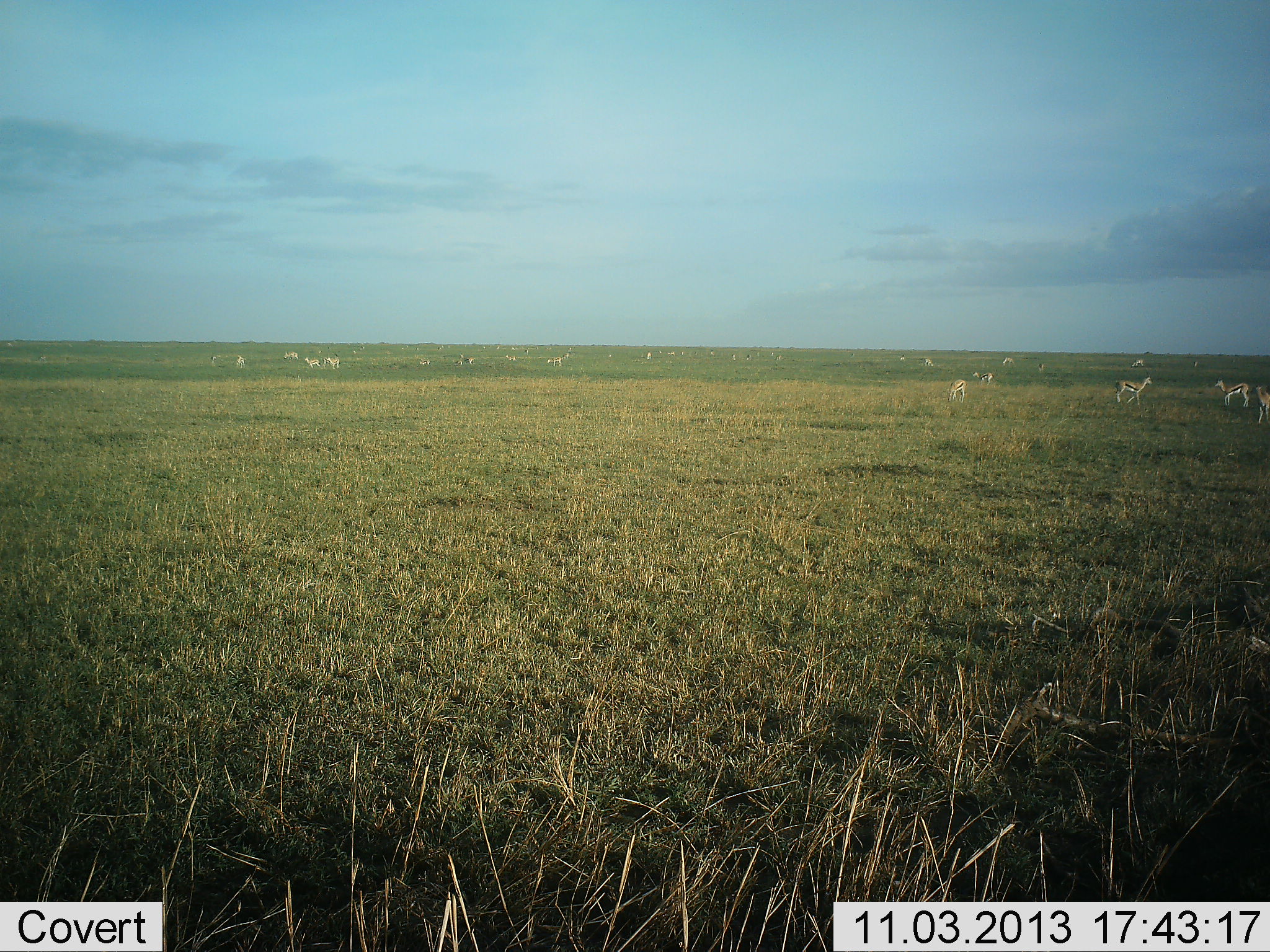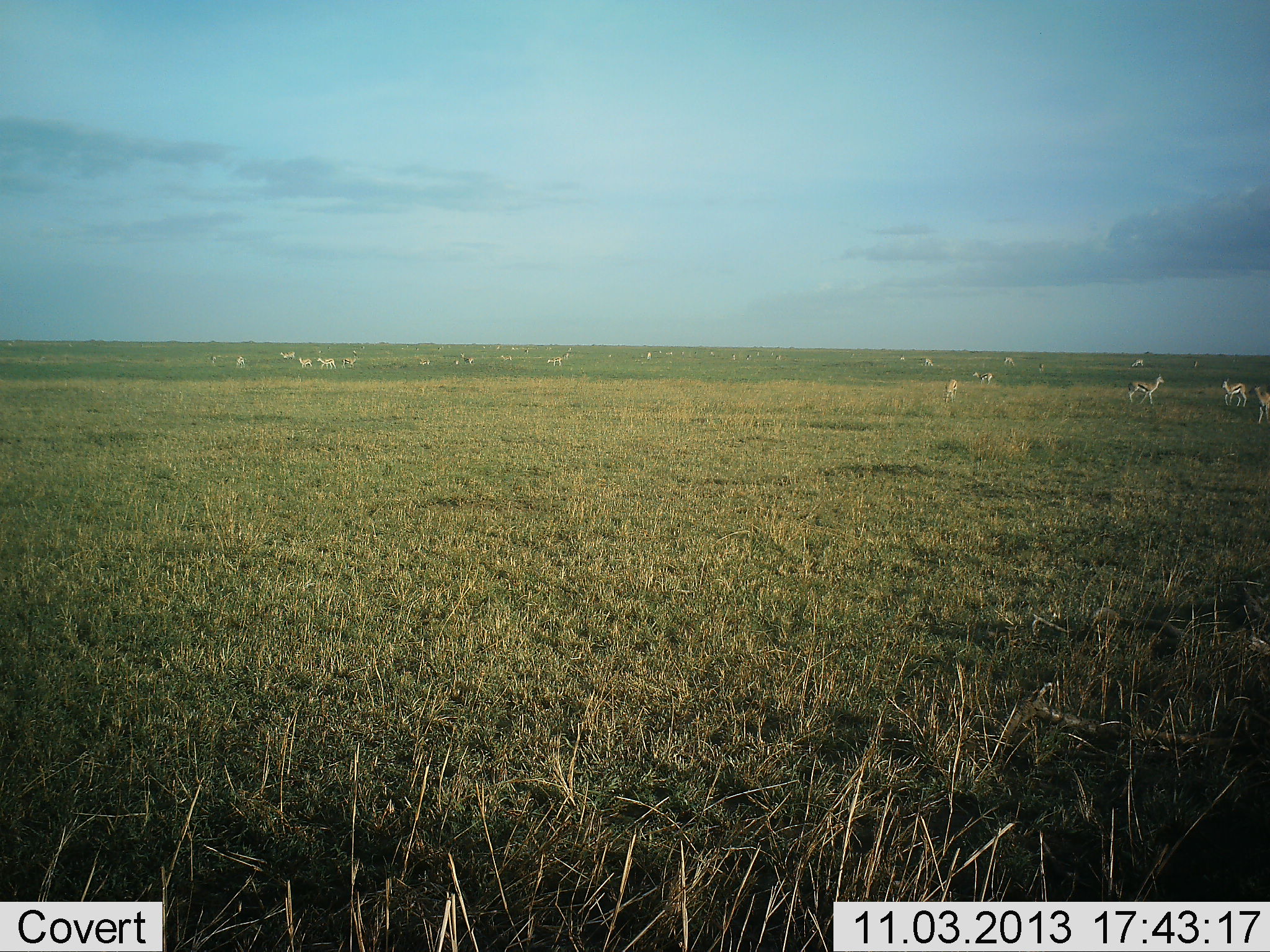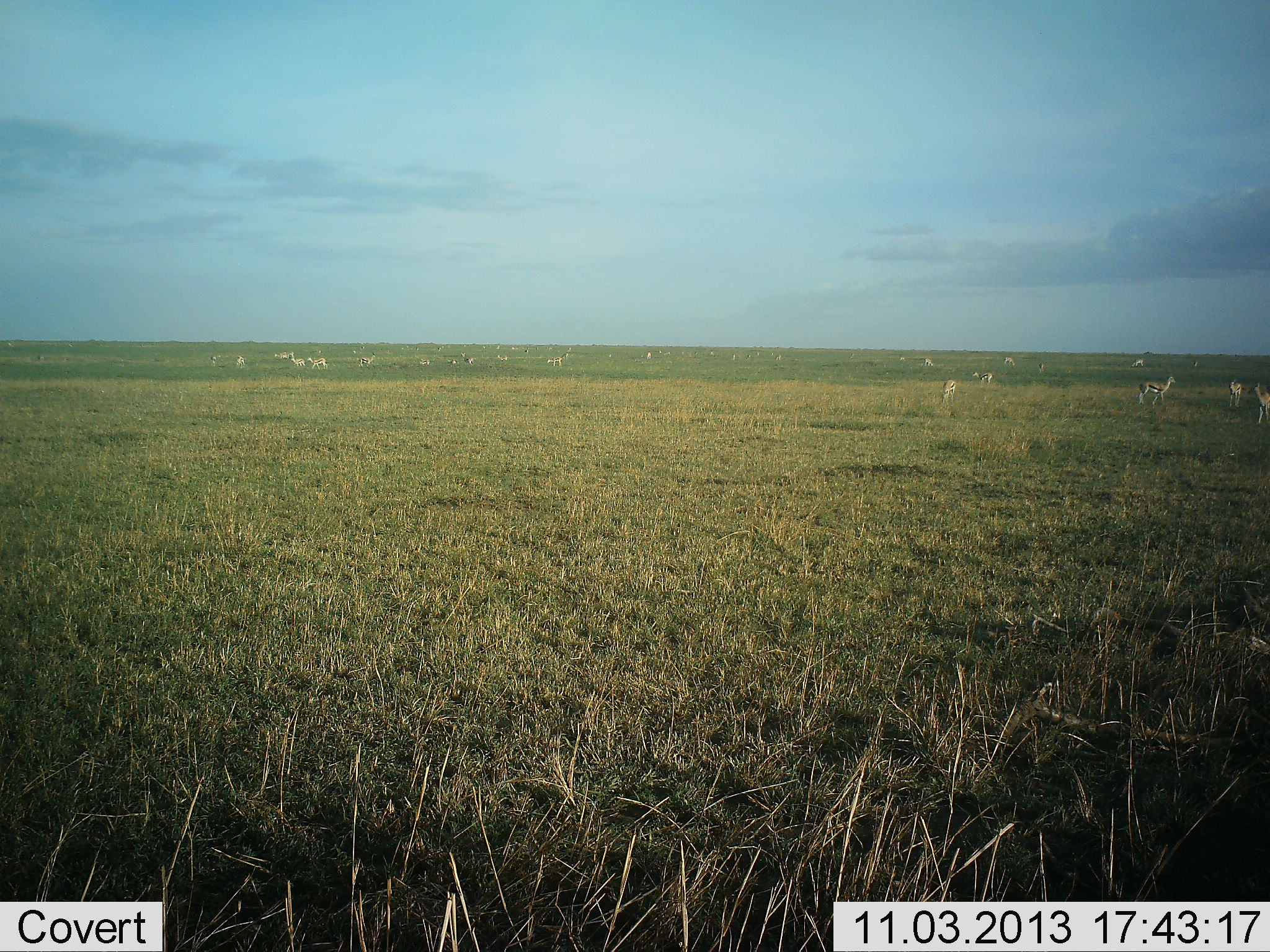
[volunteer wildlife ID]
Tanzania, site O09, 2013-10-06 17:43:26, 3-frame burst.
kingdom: Animalia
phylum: Chordata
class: Mammalia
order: Artiodactyla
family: Bovidae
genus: Eudorcas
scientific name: Eudorcas thomsonii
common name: thomson's gazelle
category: gazellethomsons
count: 11-50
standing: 92%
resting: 15%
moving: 81%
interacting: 12%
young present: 0%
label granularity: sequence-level